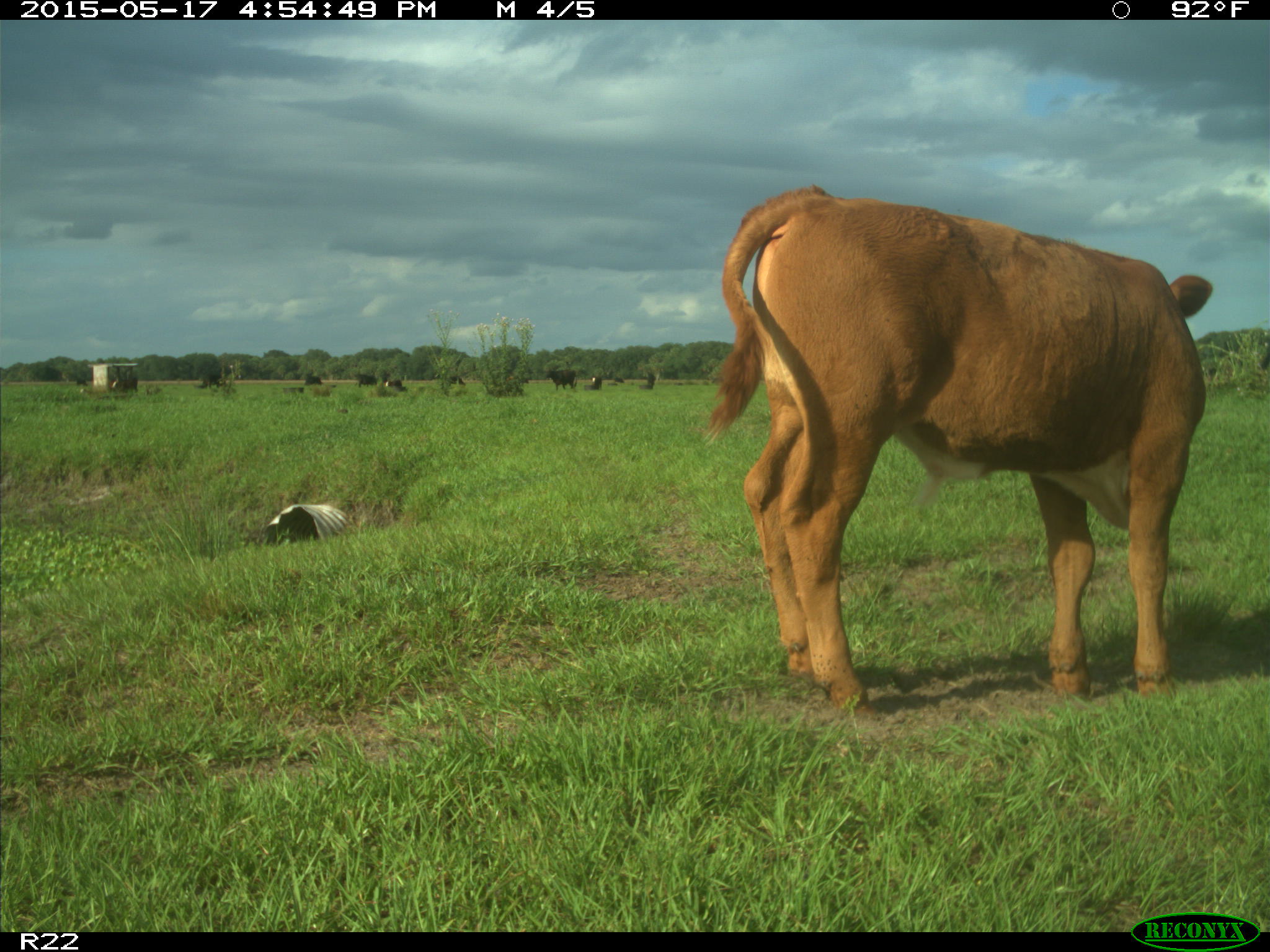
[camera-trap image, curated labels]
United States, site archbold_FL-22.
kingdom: Animalia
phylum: Chordata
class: Mammalia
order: Artiodactyla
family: Bovidae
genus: Bos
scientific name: Bos taurus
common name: domestic cow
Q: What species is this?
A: Bos taurus (domestic cow).